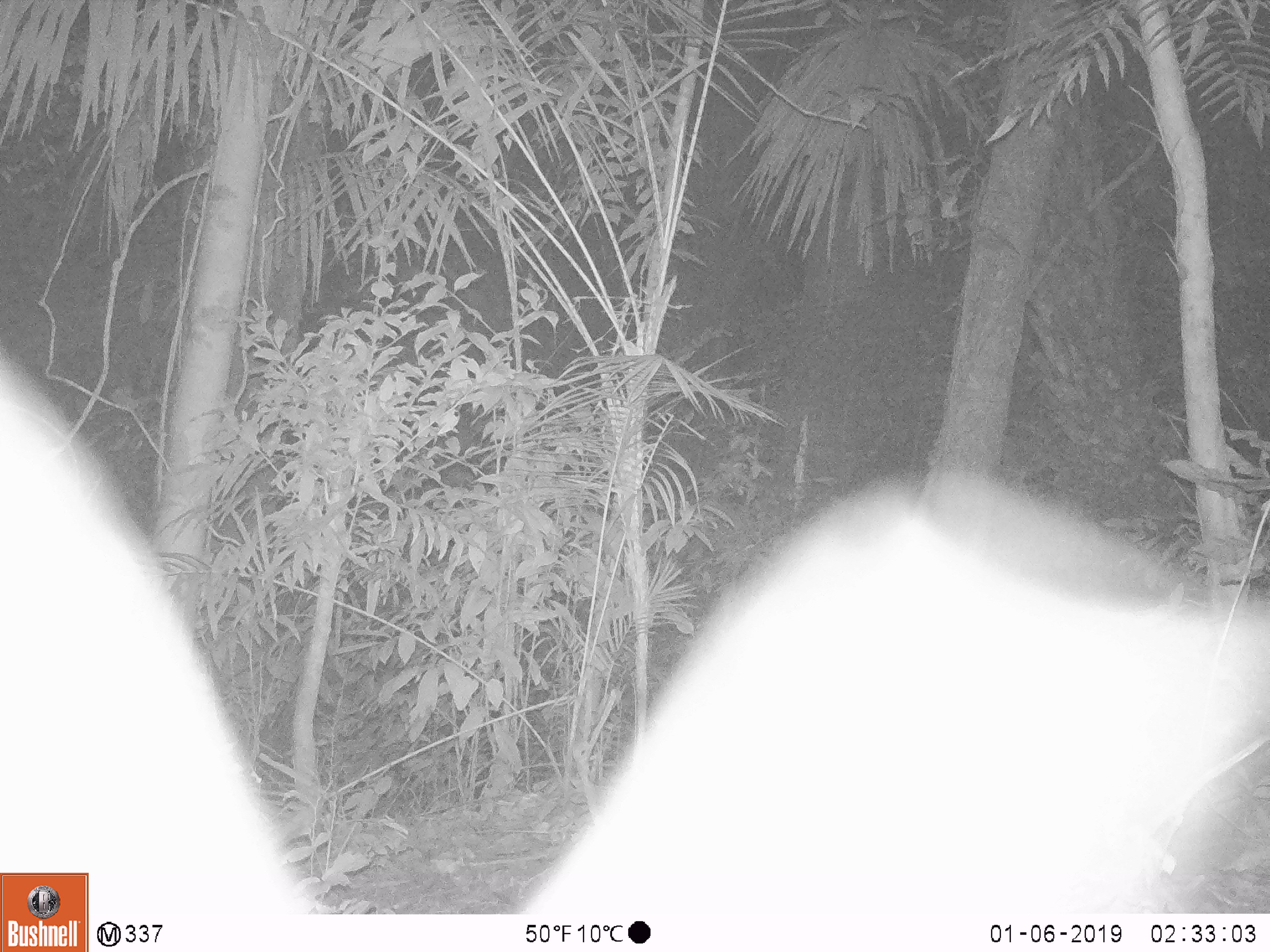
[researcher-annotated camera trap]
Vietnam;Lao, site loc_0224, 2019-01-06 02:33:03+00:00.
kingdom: Animalia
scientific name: Animalia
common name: animal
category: unidentified animal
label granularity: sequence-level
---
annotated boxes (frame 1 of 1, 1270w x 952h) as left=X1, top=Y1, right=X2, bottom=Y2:
unidentified animal: left=0, top=346, right=1270, bottom=911